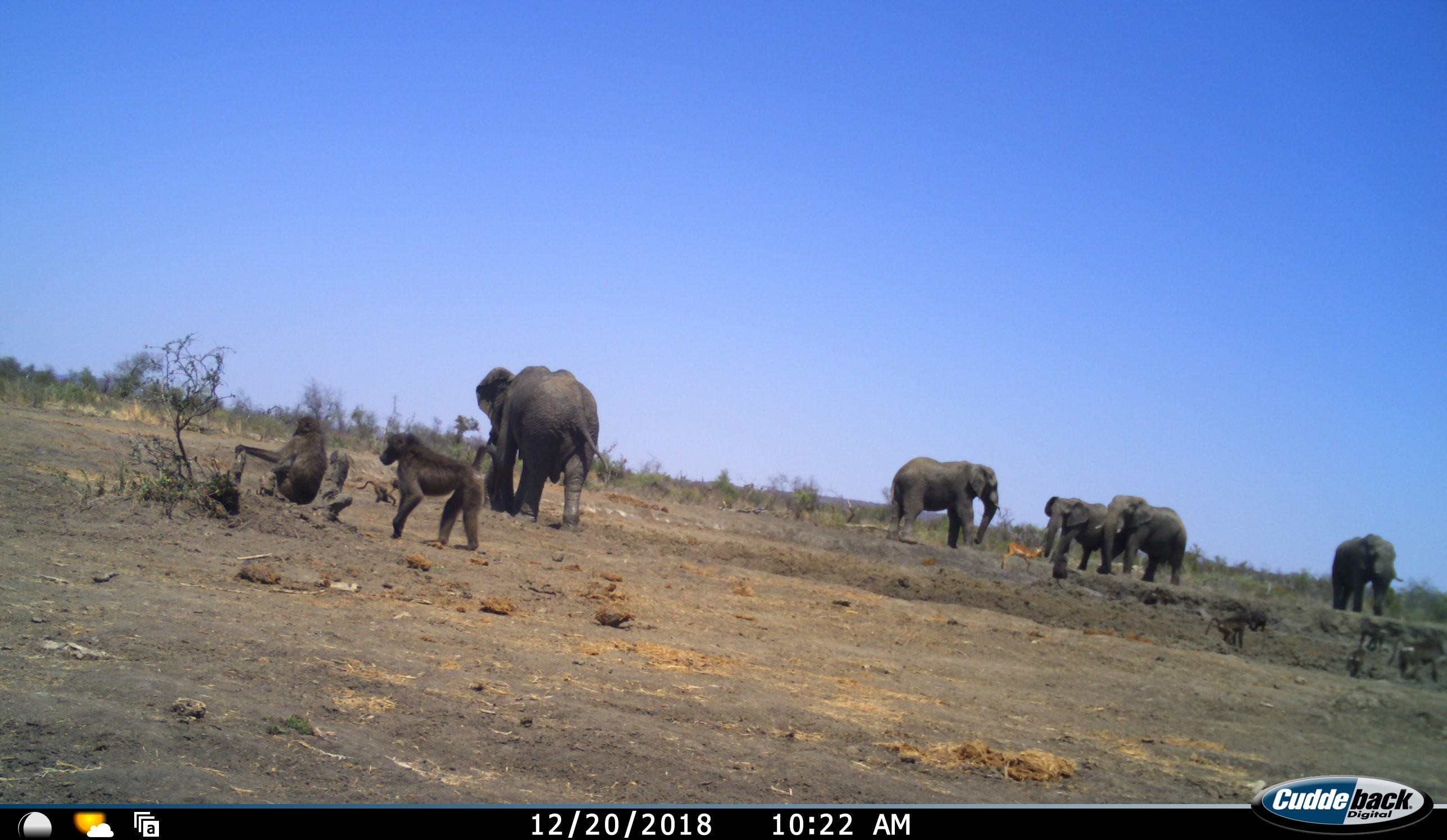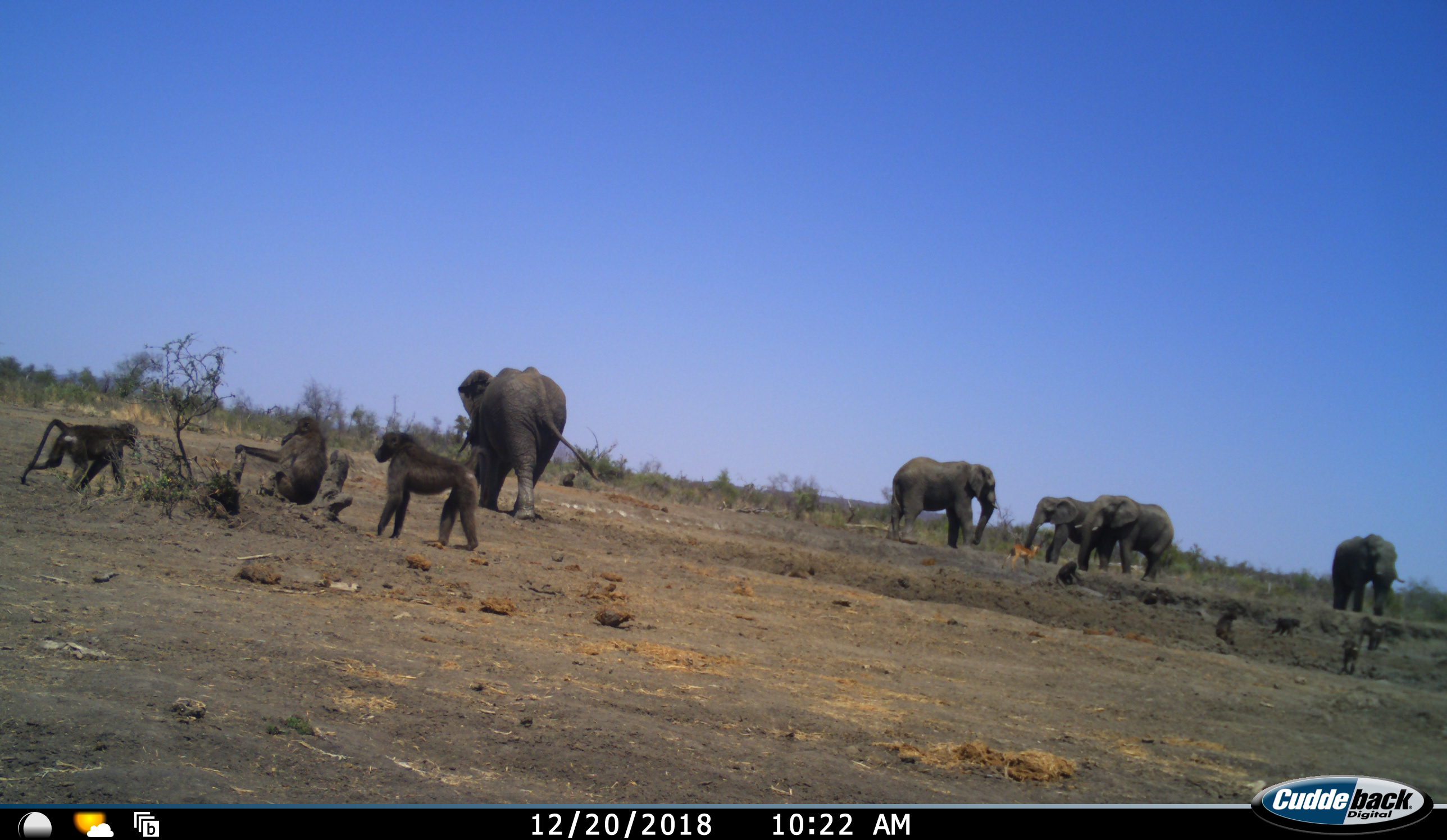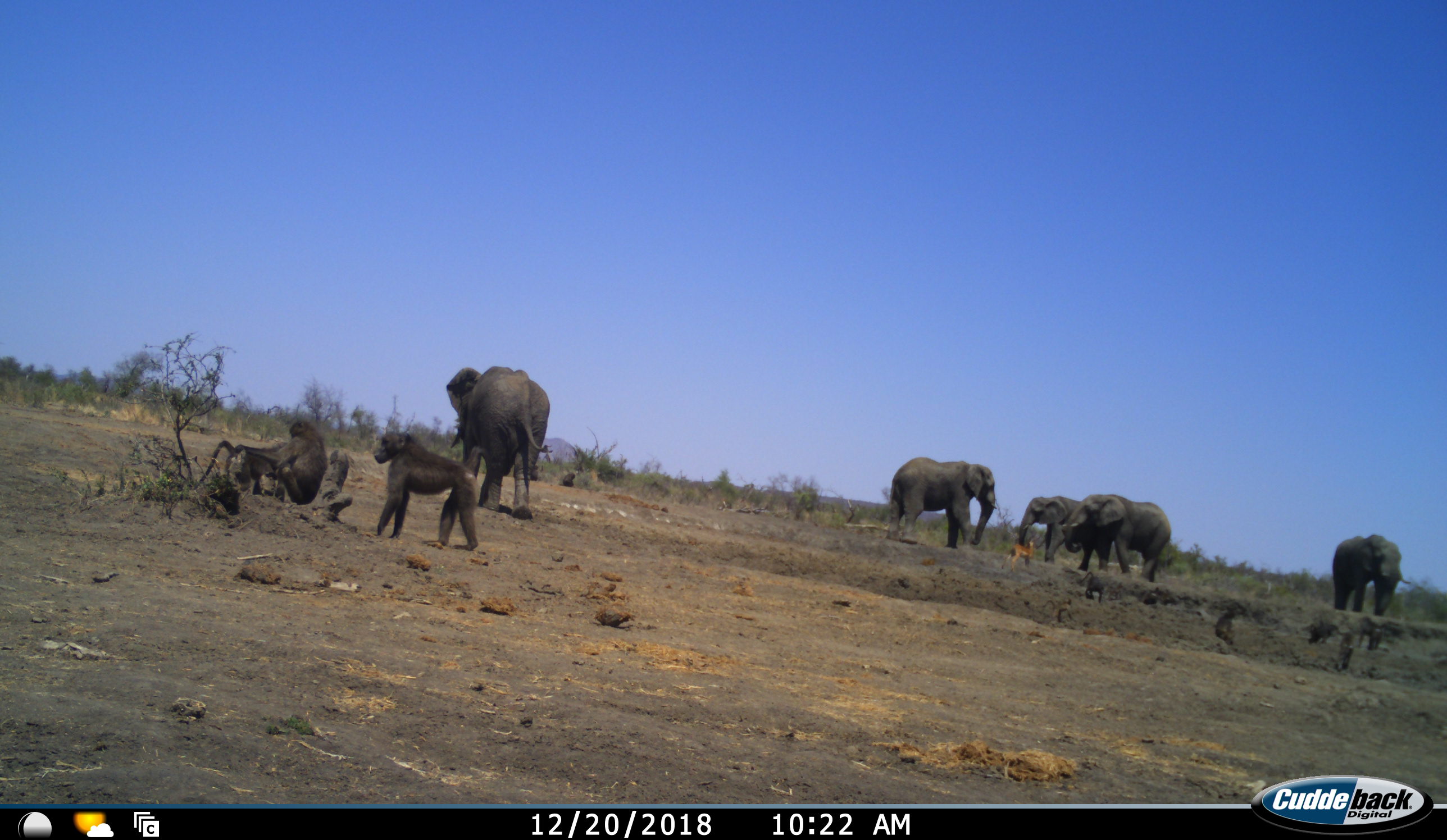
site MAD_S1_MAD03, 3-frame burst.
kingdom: Animalia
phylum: Chordata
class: Mammalia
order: Primates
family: Cercopithecidae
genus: Papio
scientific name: Papio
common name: baboon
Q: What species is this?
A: Baboon (Papio).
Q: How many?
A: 8.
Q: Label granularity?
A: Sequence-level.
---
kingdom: Animalia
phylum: Chordata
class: Mammalia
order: Proboscidea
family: Elephantidae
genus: Loxodonta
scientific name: Loxodonta africana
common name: african bush elephant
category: elephant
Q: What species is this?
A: Elephant (african bush elephant) (Loxodonta africana).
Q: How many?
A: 5.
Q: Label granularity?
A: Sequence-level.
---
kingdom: Animalia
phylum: Chordata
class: Mammalia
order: Artiodactyla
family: Bovidae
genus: Aepyceros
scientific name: Aepyceros melampus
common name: impala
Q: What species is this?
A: Impala (Aepyceros melampus).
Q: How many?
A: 1.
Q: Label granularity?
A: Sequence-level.